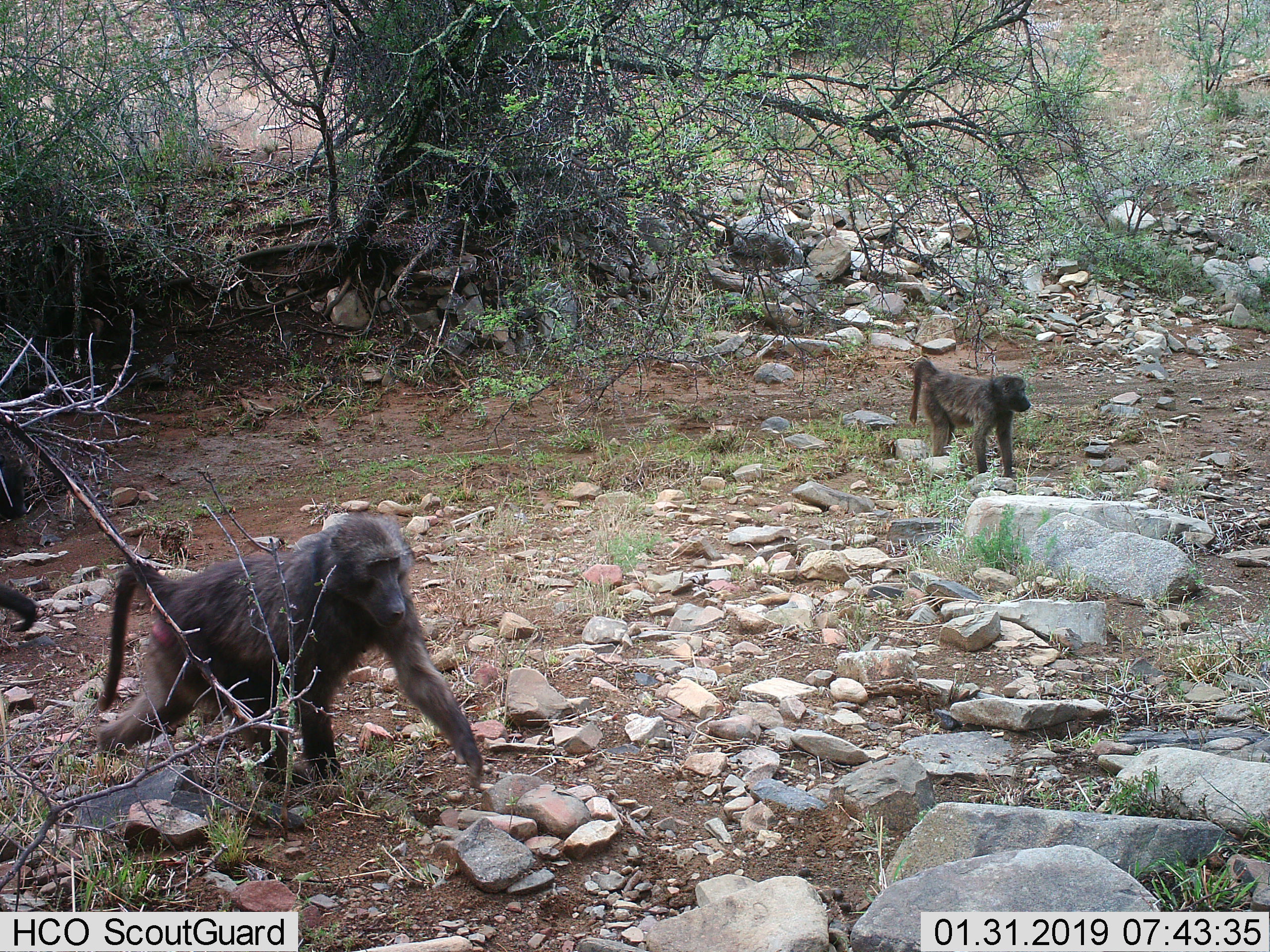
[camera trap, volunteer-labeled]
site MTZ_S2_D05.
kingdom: Animalia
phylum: Chordata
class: Mammalia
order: Primates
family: Cercopithecidae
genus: Papio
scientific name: Papio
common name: baboon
Baboon (Papio), count 3. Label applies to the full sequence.